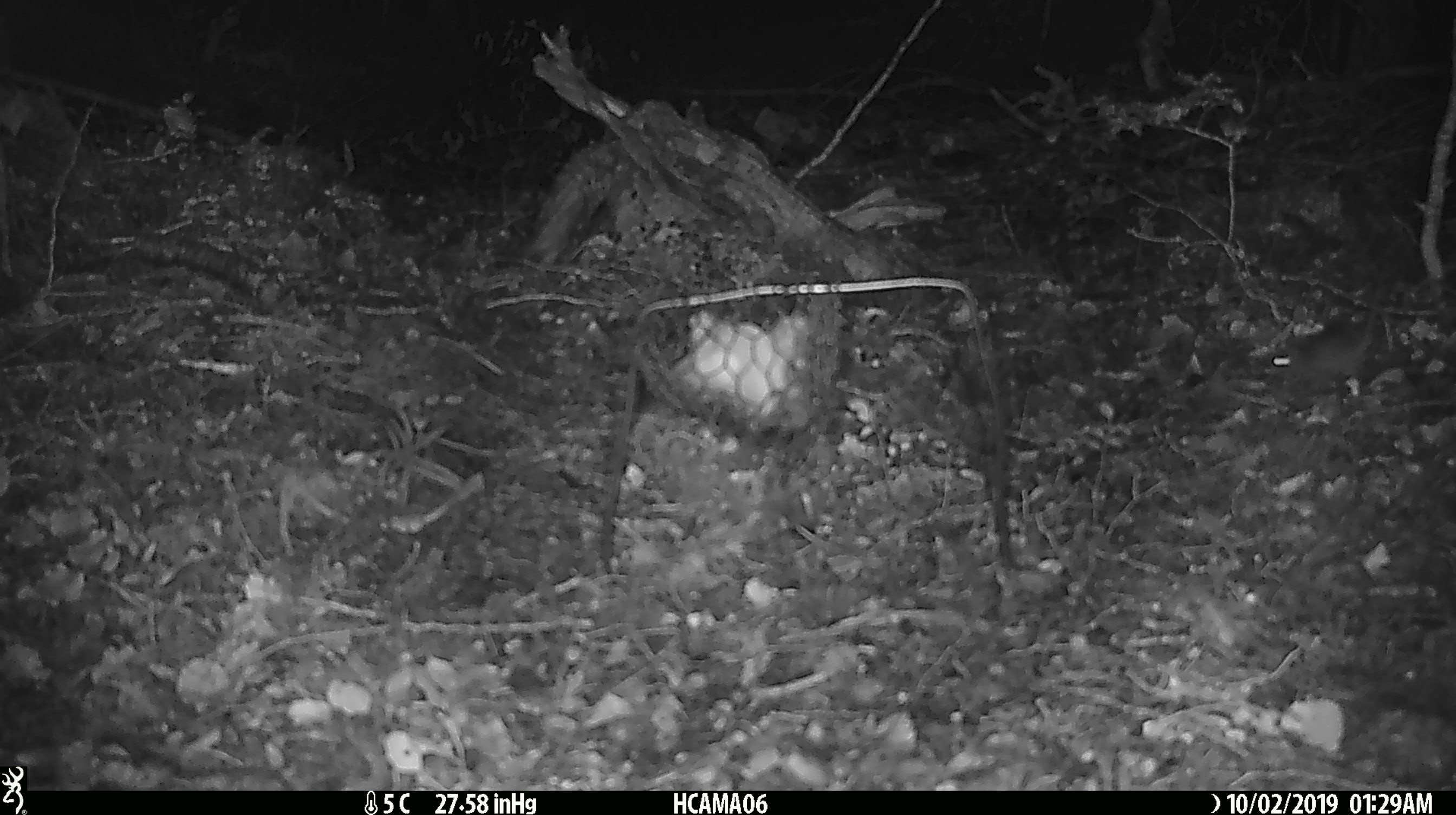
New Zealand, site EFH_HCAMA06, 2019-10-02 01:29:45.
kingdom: Animalia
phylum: Chordata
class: Mammalia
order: Rodentia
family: Muridae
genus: Mus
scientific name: Mus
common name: mouse